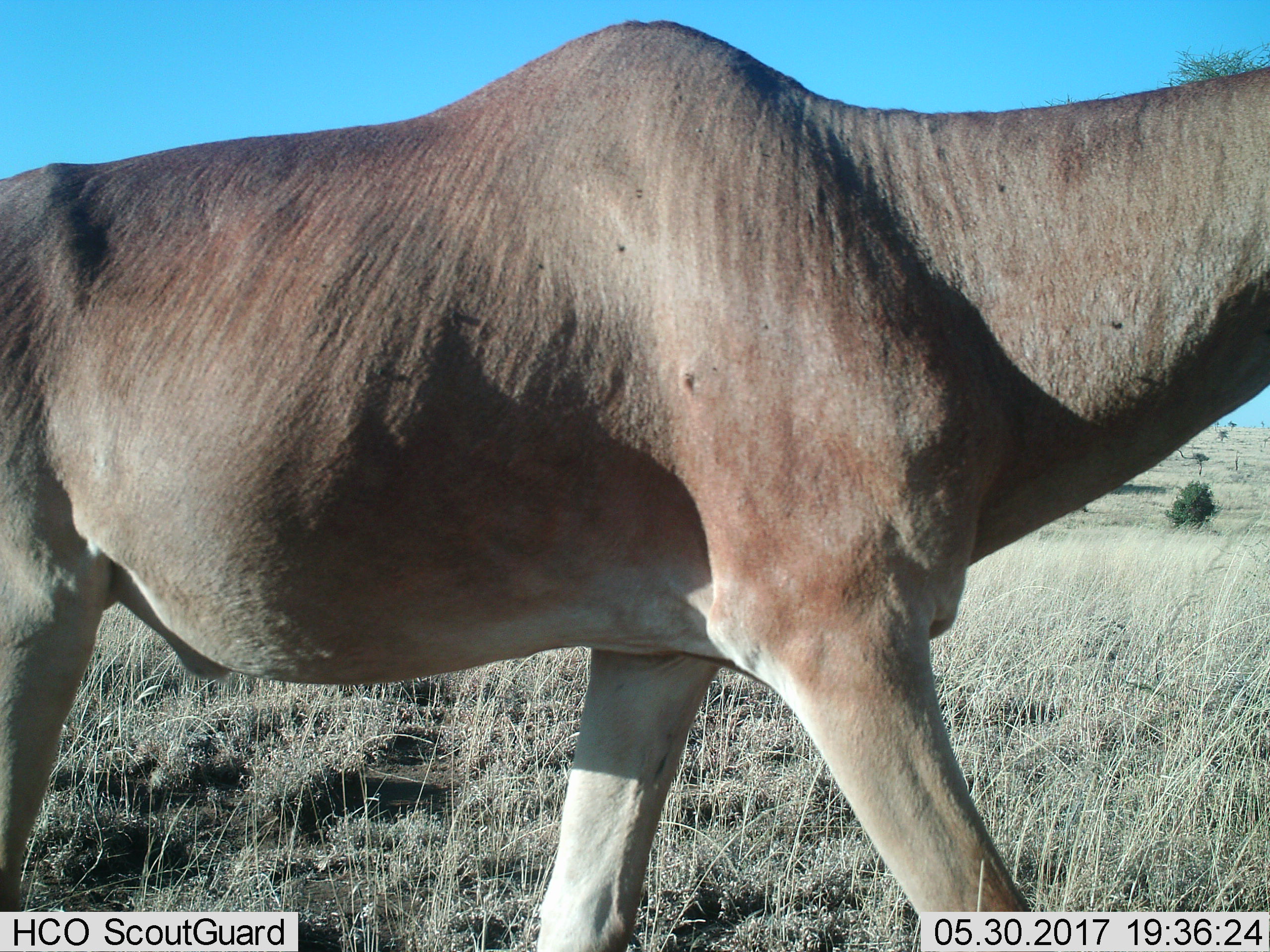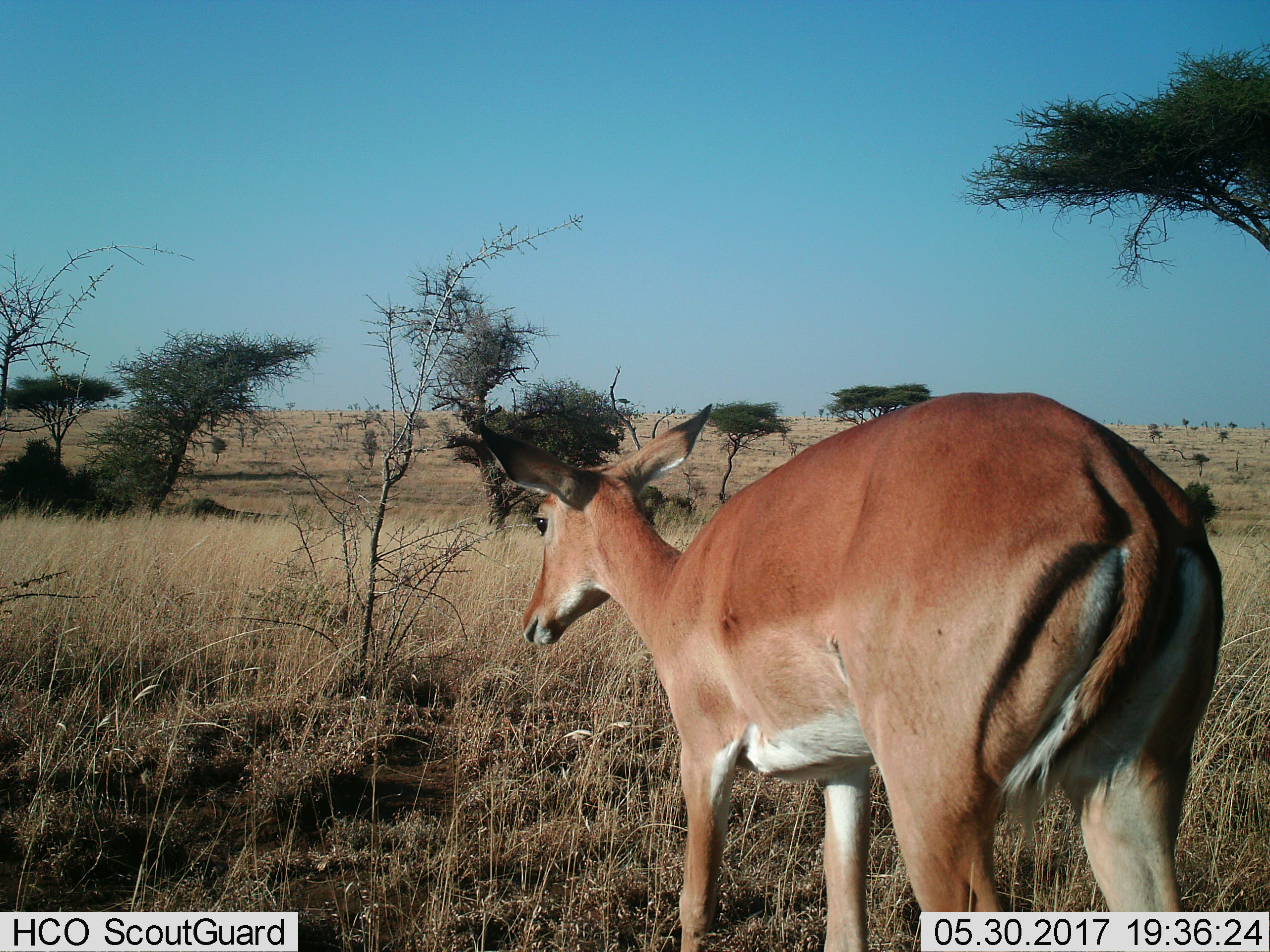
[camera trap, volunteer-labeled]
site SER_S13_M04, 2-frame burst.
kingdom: Animalia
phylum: Chordata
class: Mammalia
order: Artiodactyla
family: Bovidae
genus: Aepyceros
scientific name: Aepyceros melampus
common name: impala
Impala (Aepyceros melampus), count 1. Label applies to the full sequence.